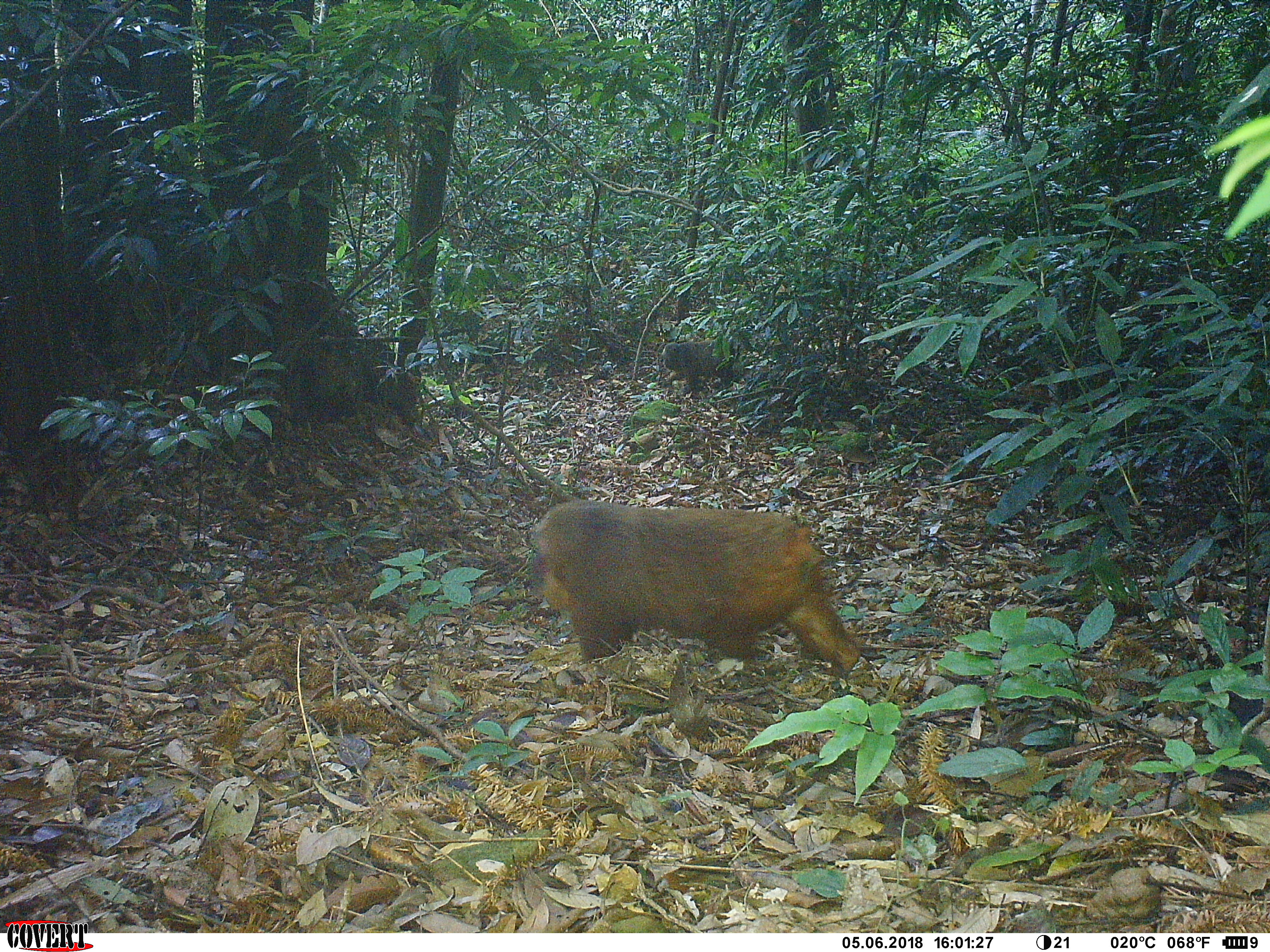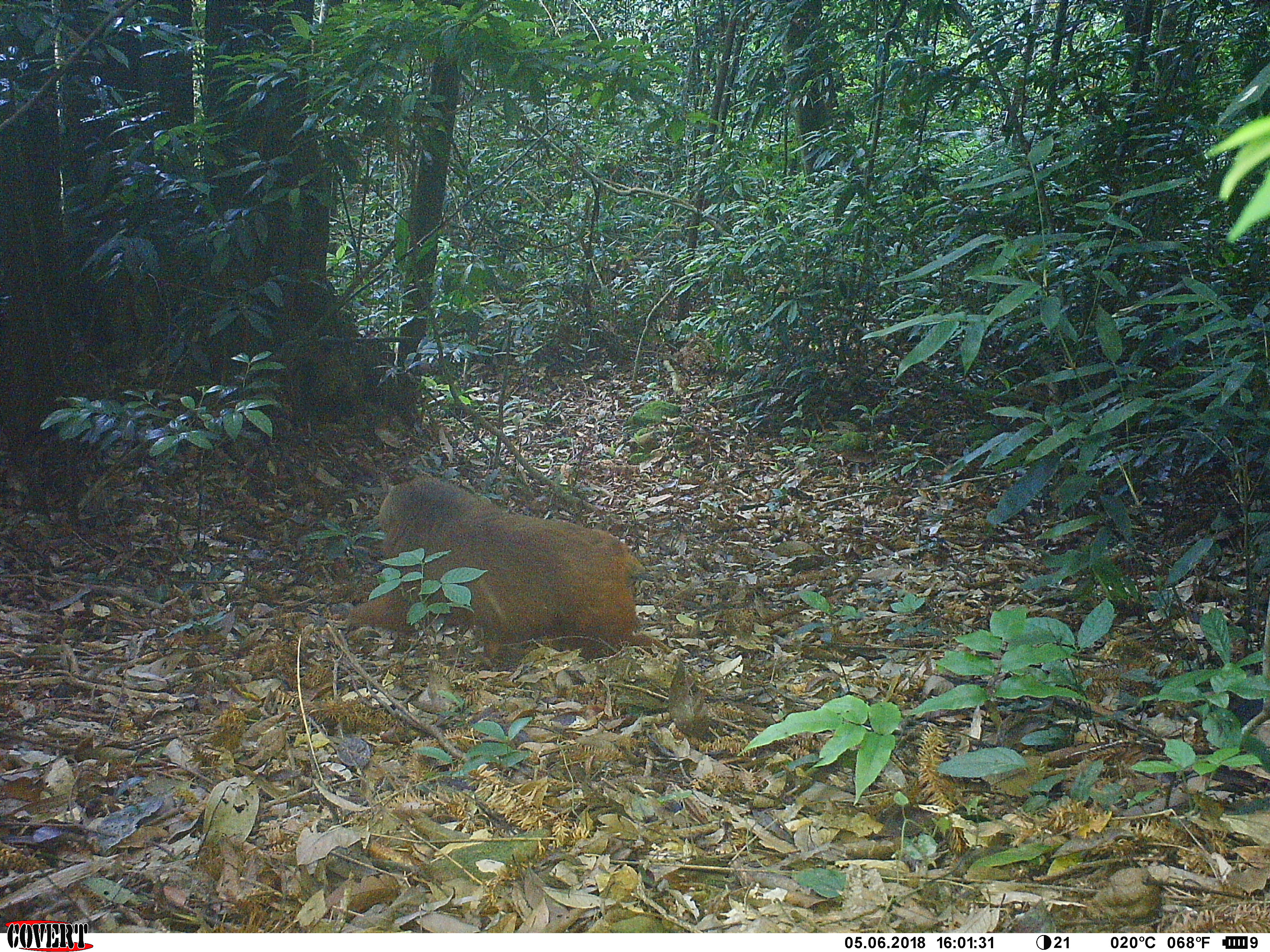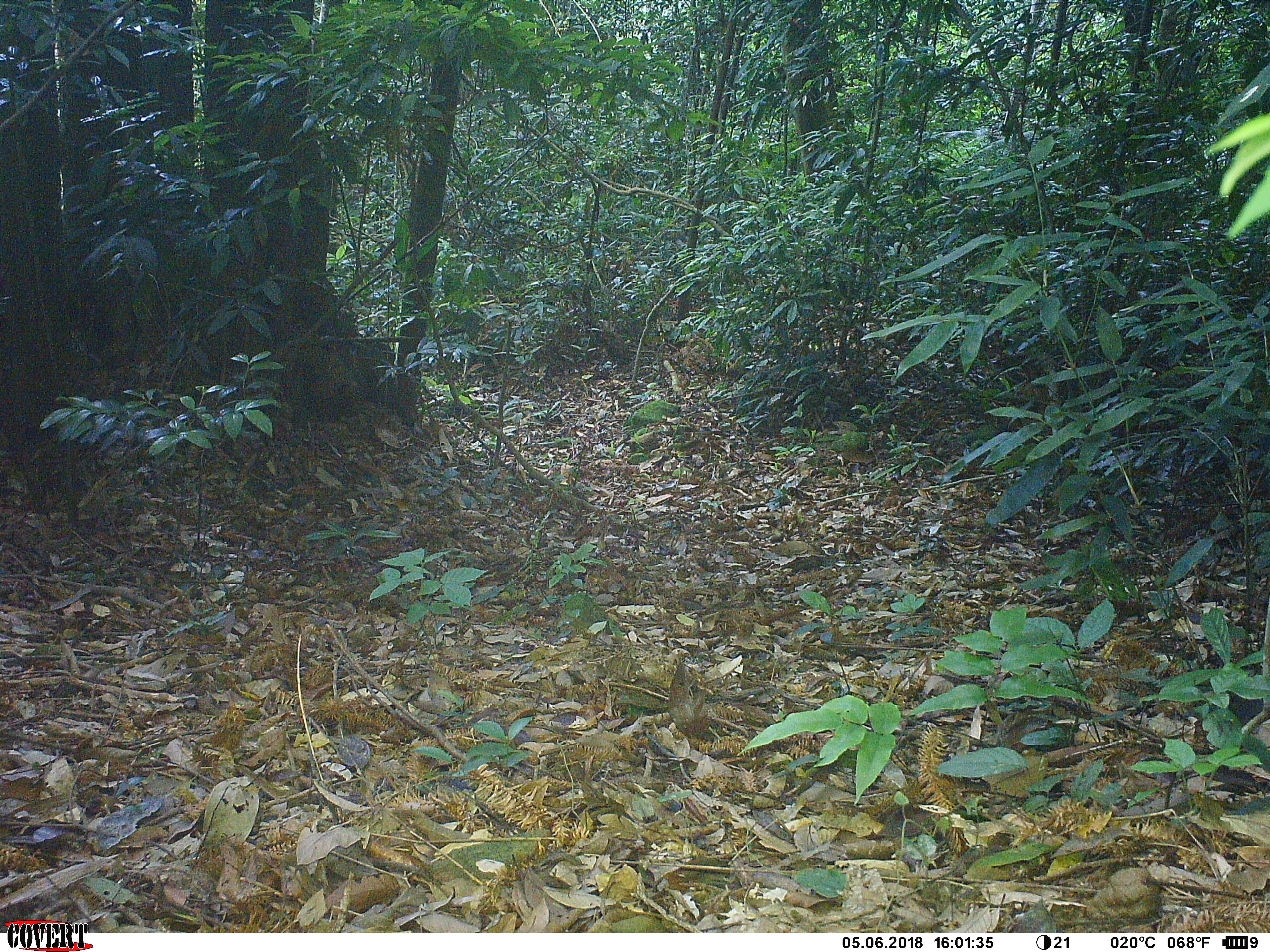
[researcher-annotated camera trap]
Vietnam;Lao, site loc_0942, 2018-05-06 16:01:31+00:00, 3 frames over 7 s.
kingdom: Animalia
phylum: Chordata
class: Mammalia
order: Primates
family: Cercopithecidae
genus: Macaca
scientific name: Macaca arctoides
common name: stump-tailed macaque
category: stump tailed macaque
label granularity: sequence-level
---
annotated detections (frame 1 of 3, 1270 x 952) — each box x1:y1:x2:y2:
stump tailed macaque: 526:497:859:676; 660:339:735:391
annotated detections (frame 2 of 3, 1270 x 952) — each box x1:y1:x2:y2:
stump tailed macaque: 345:474:672:670